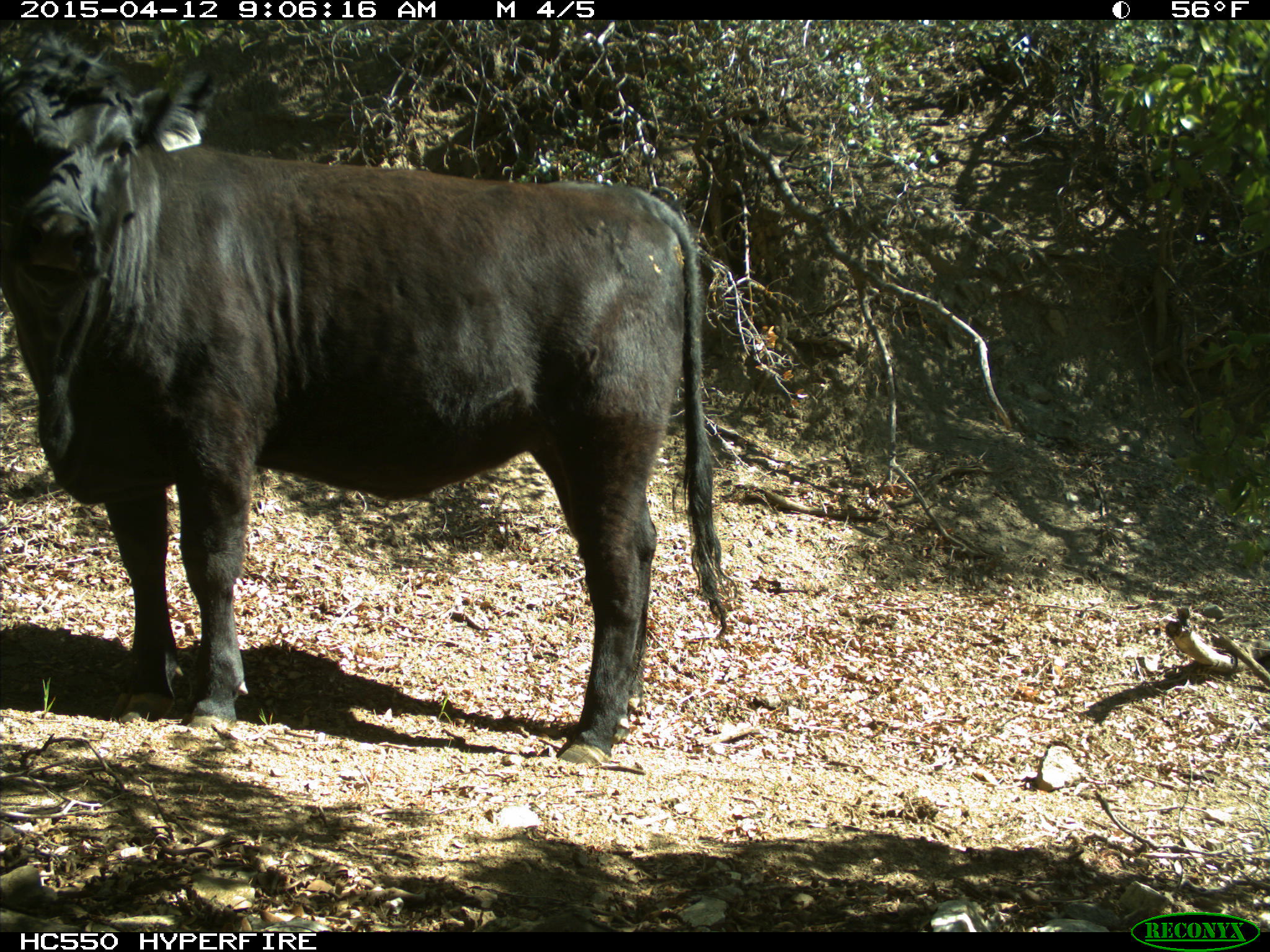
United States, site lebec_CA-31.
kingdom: Animalia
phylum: Chordata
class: Mammalia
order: Artiodactyla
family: Bovidae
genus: Bos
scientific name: Bos taurus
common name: domestic cow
Bos taurus (domestic cow).